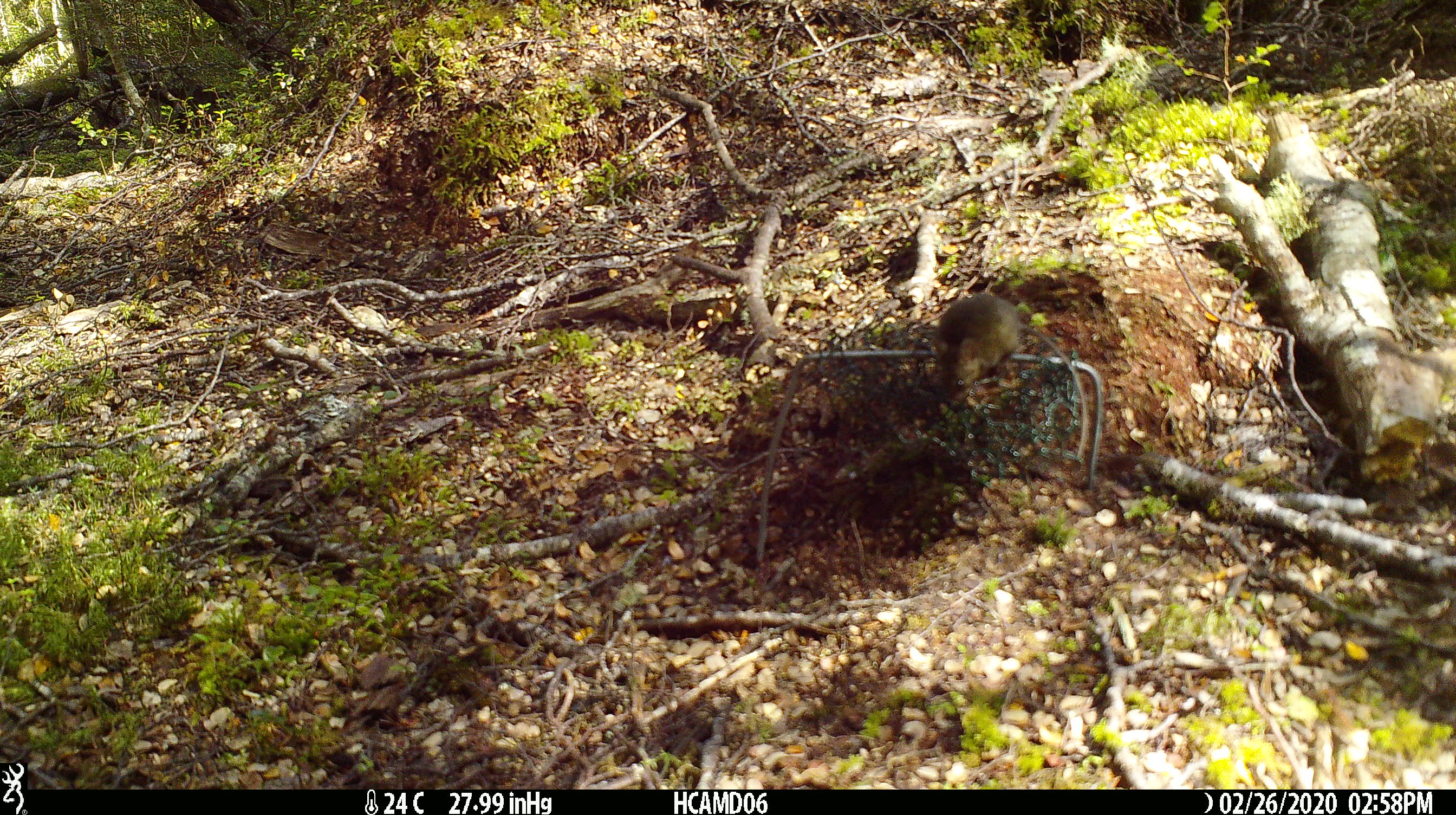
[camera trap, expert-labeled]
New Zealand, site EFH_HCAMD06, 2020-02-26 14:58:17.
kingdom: Animalia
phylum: Chordata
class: Mammalia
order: Rodentia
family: Muridae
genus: Mus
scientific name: Mus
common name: mouse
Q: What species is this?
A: Mouse (Mus).